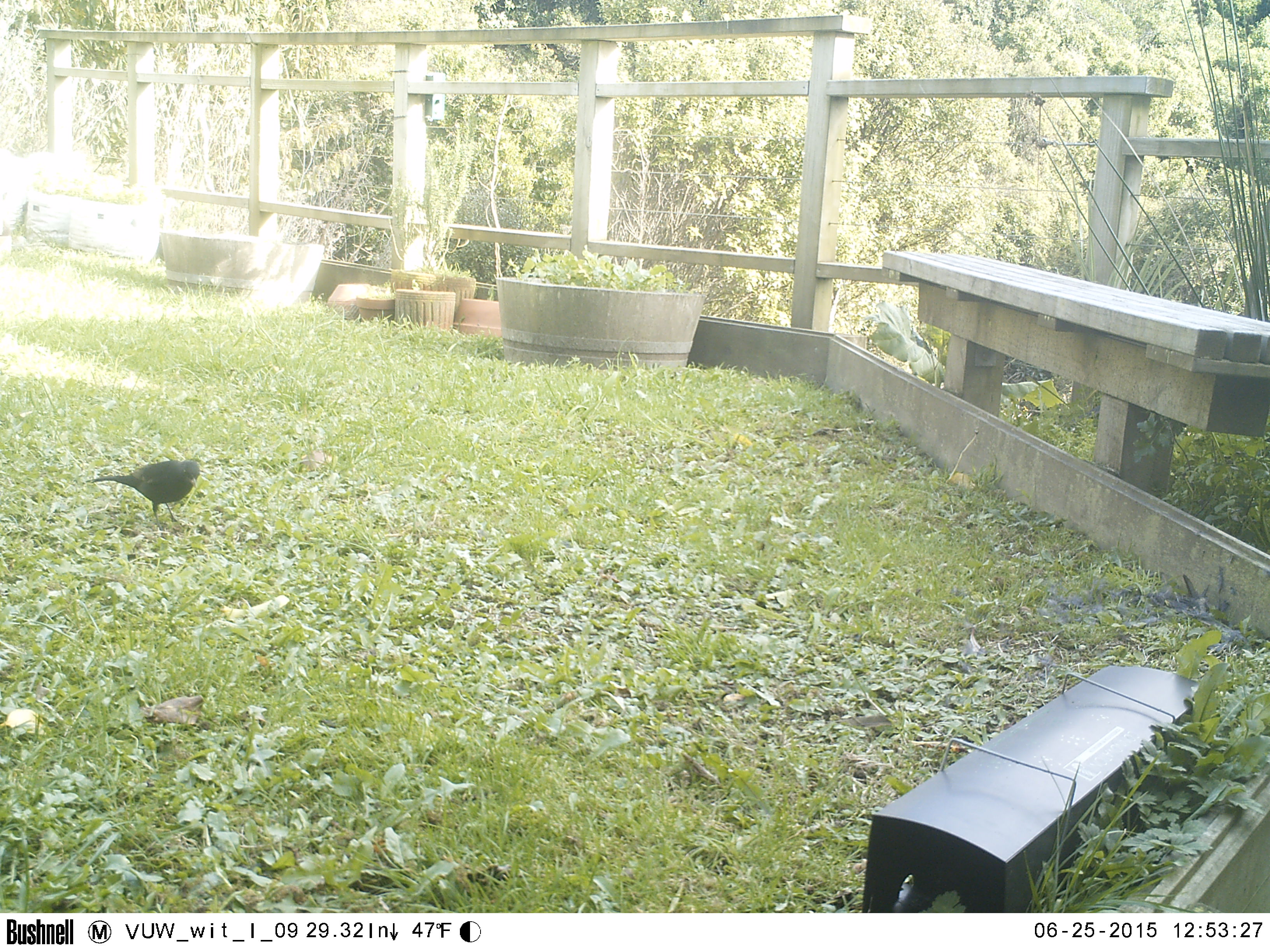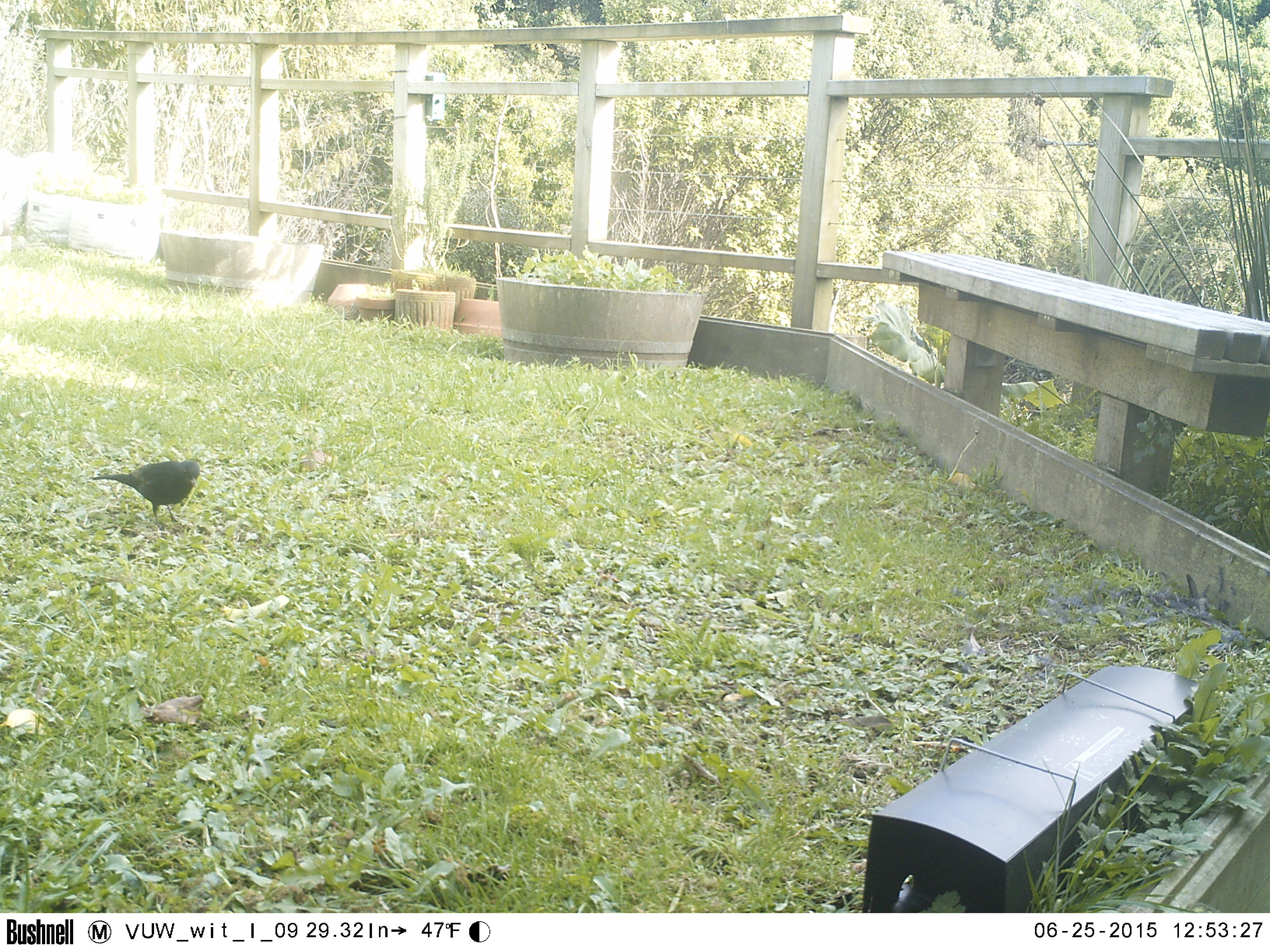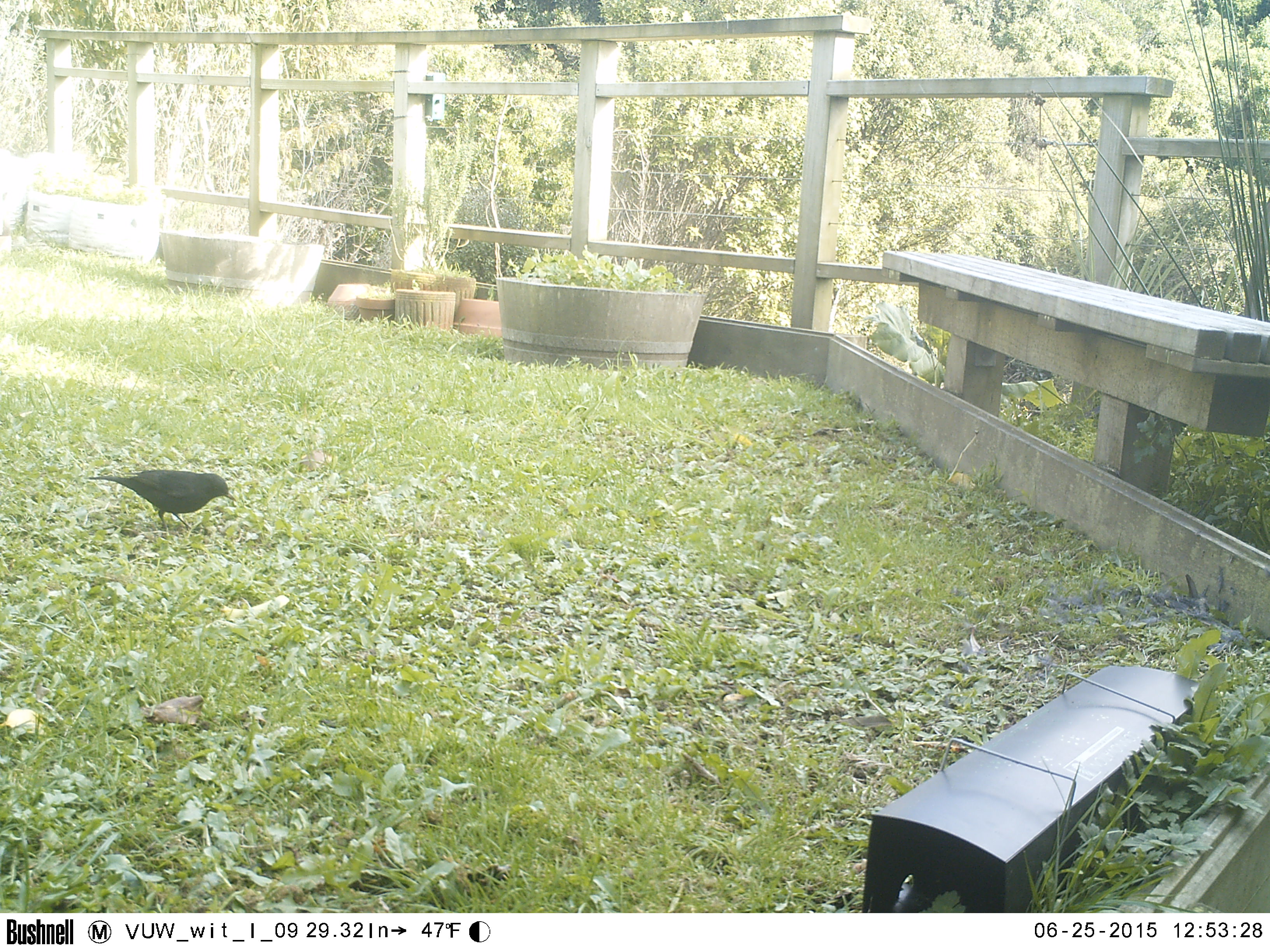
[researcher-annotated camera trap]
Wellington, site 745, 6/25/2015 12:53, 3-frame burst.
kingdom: Animalia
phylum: Chordata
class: Aves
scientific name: Aves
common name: bird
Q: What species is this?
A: Bird (Aves).